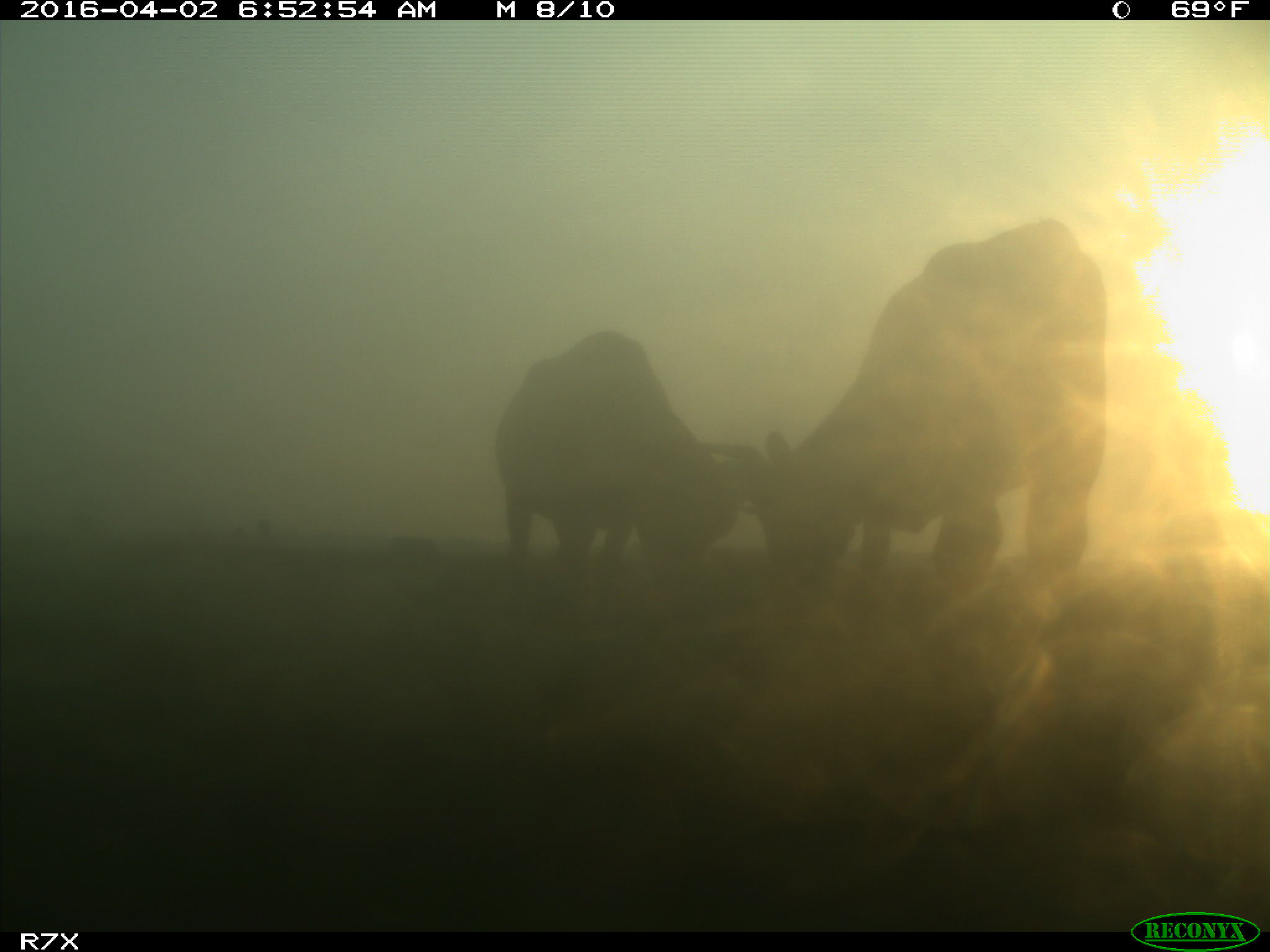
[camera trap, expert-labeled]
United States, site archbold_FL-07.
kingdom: Animalia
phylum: Chordata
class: Mammalia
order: Artiodactyla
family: Bovidae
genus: Bos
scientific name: Bos taurus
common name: domestic cow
Bos taurus (domestic cow).